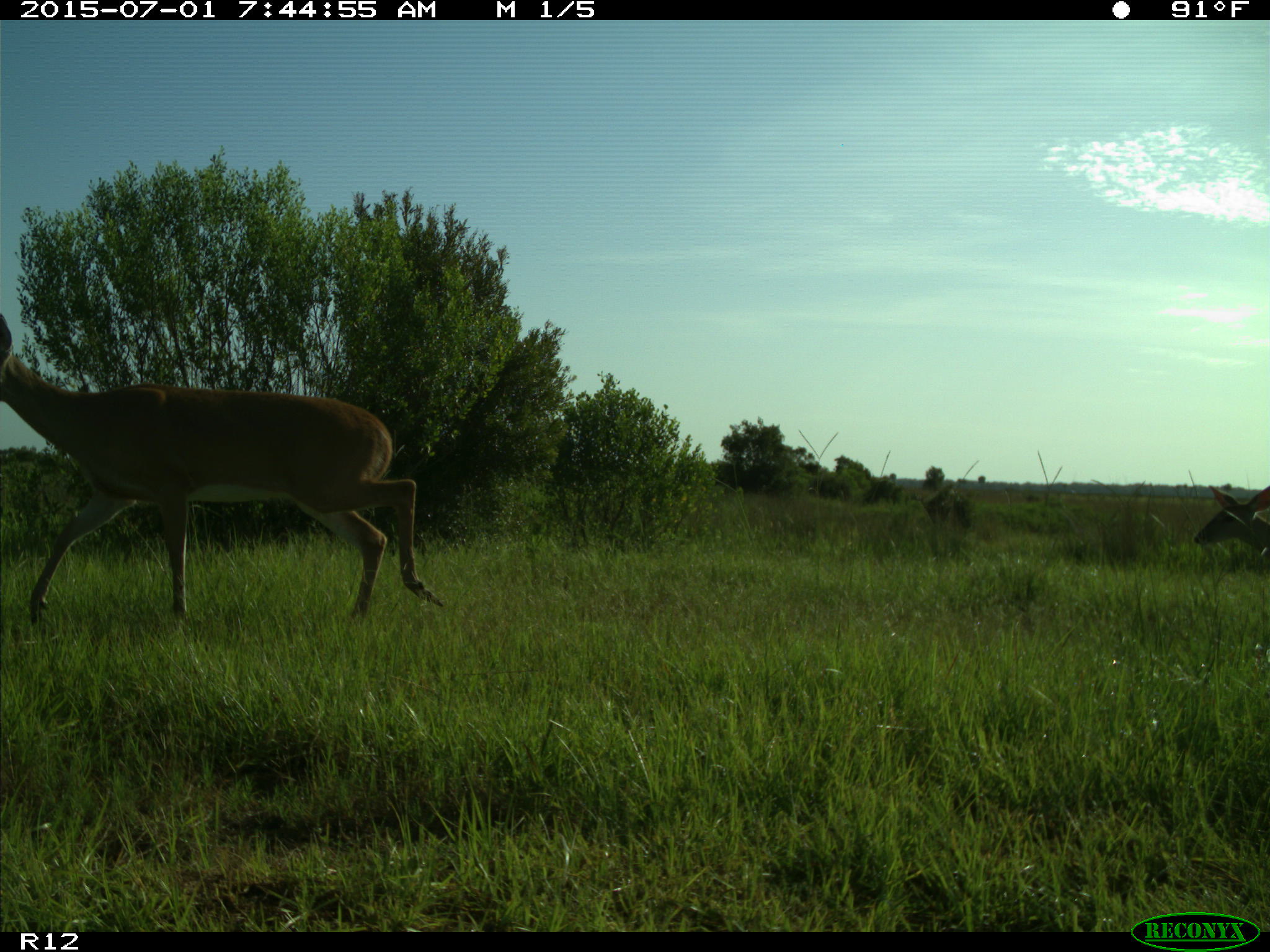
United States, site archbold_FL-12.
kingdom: Animalia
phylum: Chordata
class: Mammalia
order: Artiodactyla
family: Cervidae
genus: Odocoileus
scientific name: Odocoileus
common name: deer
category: unidentified deer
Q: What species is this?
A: Unidentified deer (deer) (Odocoileus).